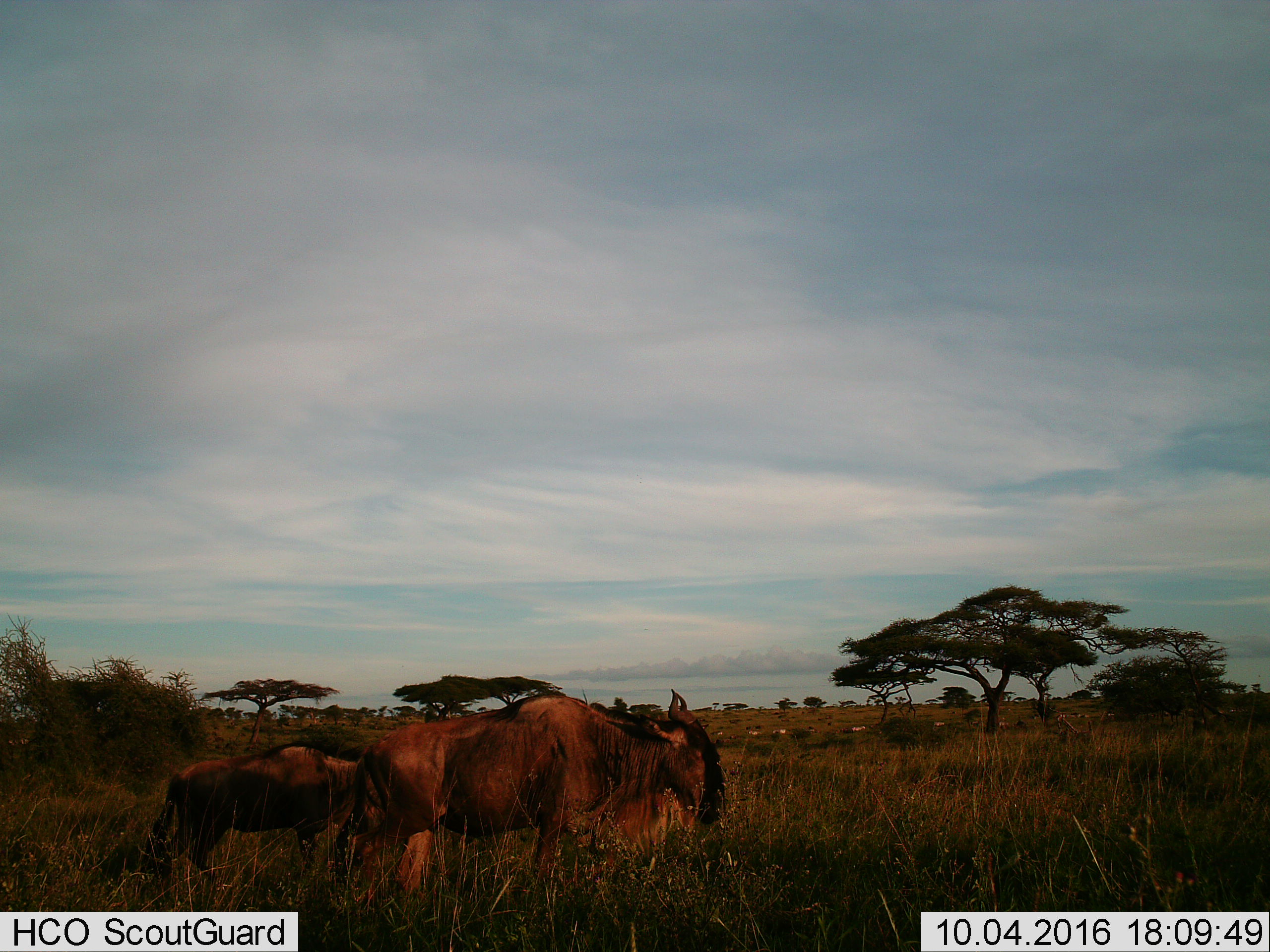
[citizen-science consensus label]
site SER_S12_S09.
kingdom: Animalia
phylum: Chordata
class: Mammalia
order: Artiodactyla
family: Bovidae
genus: Connochaetes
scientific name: Connochaetes taurinus taurinus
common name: blue wildebeest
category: wildebeestblue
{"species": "wildebeestblue (blue wildebeest) (Connochaetes taurinus taurinus)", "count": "2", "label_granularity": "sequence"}